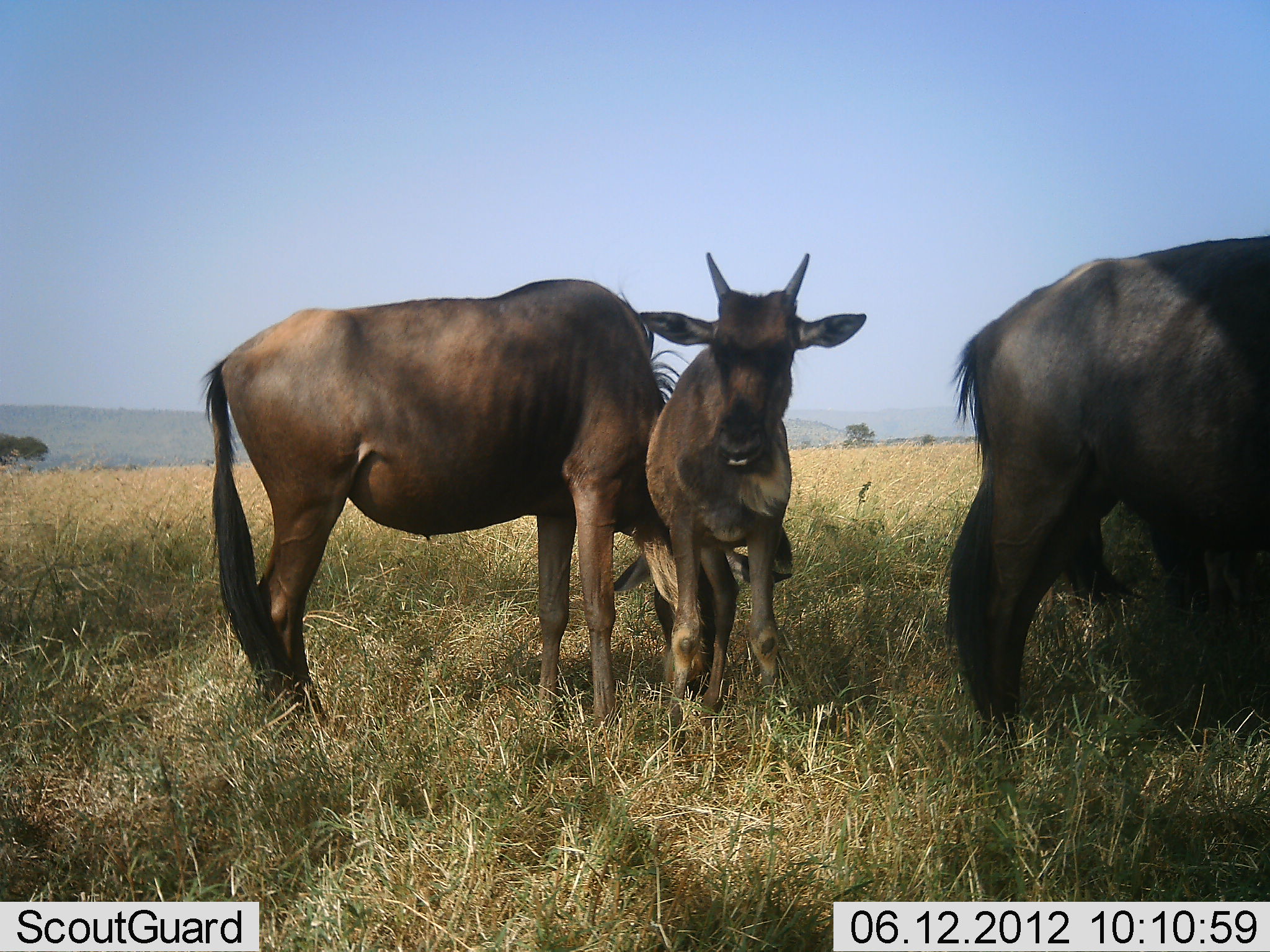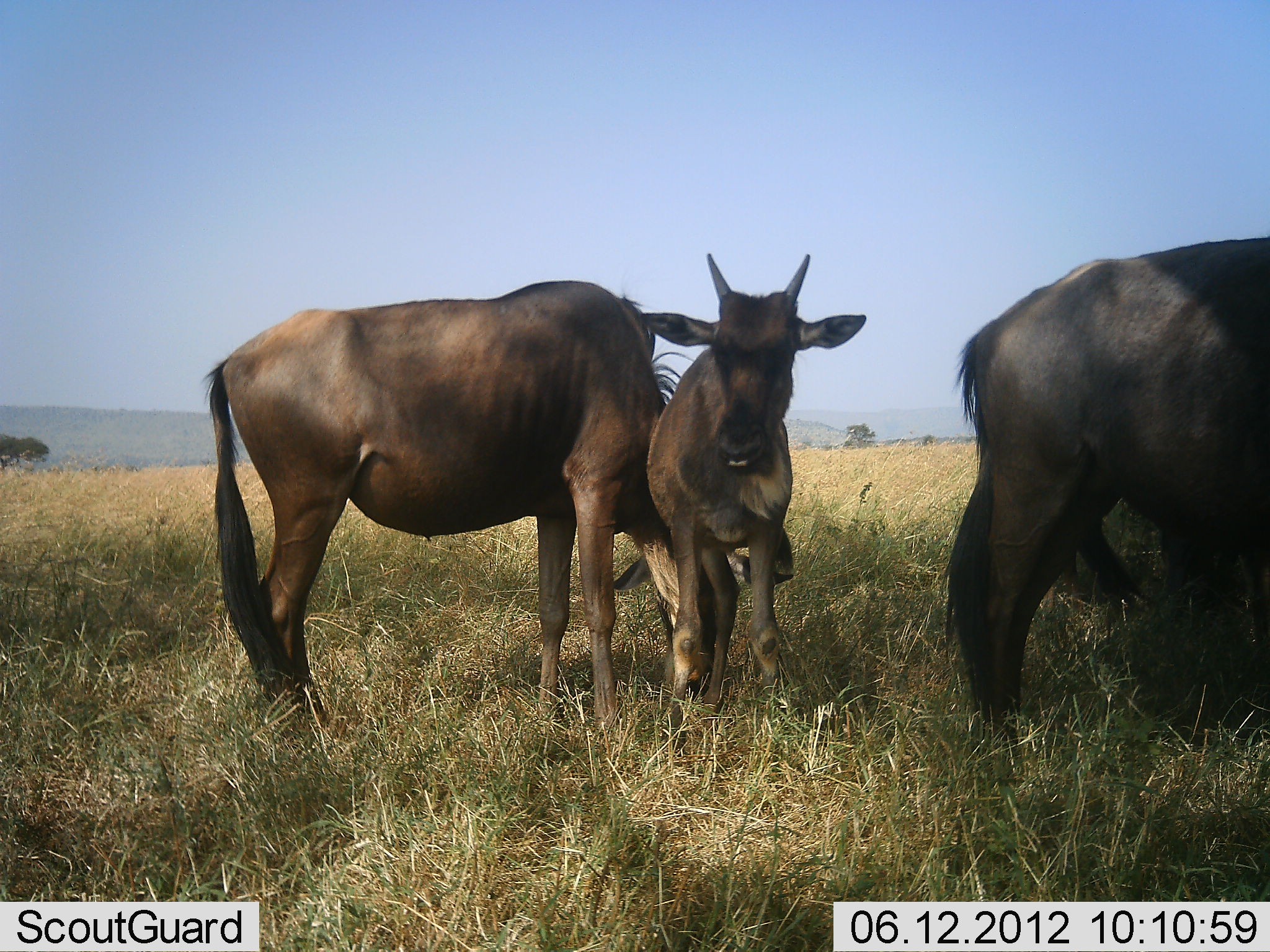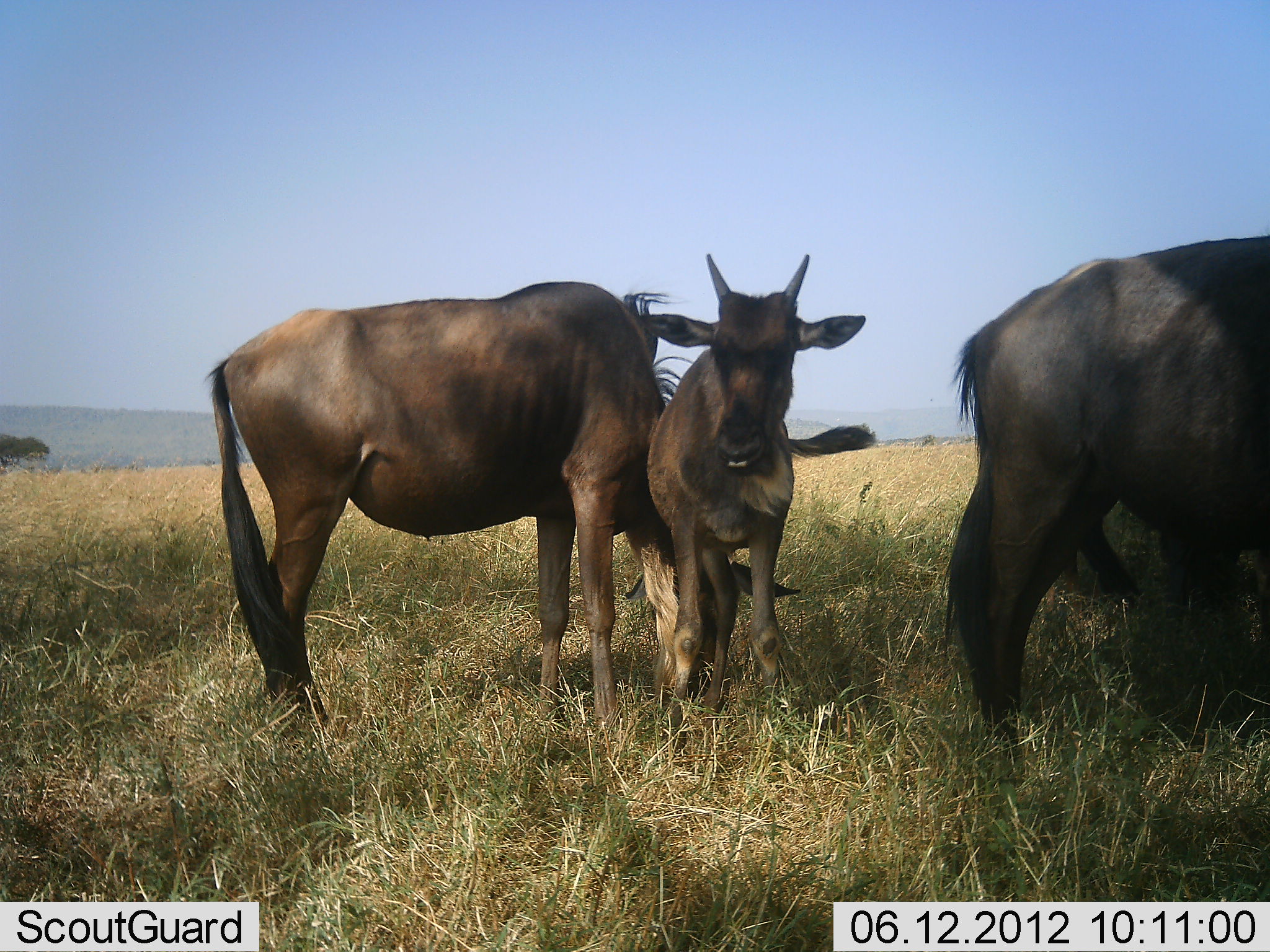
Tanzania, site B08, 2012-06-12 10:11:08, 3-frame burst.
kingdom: Animalia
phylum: Chordata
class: Mammalia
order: Artiodactyla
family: Bovidae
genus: Connochaetes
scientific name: Connochaetes taurinus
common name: blue wildebeest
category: wildebeest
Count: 3.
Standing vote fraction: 90%.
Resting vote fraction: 0%.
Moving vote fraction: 0%.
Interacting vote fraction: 0%.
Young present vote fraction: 60%.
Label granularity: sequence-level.